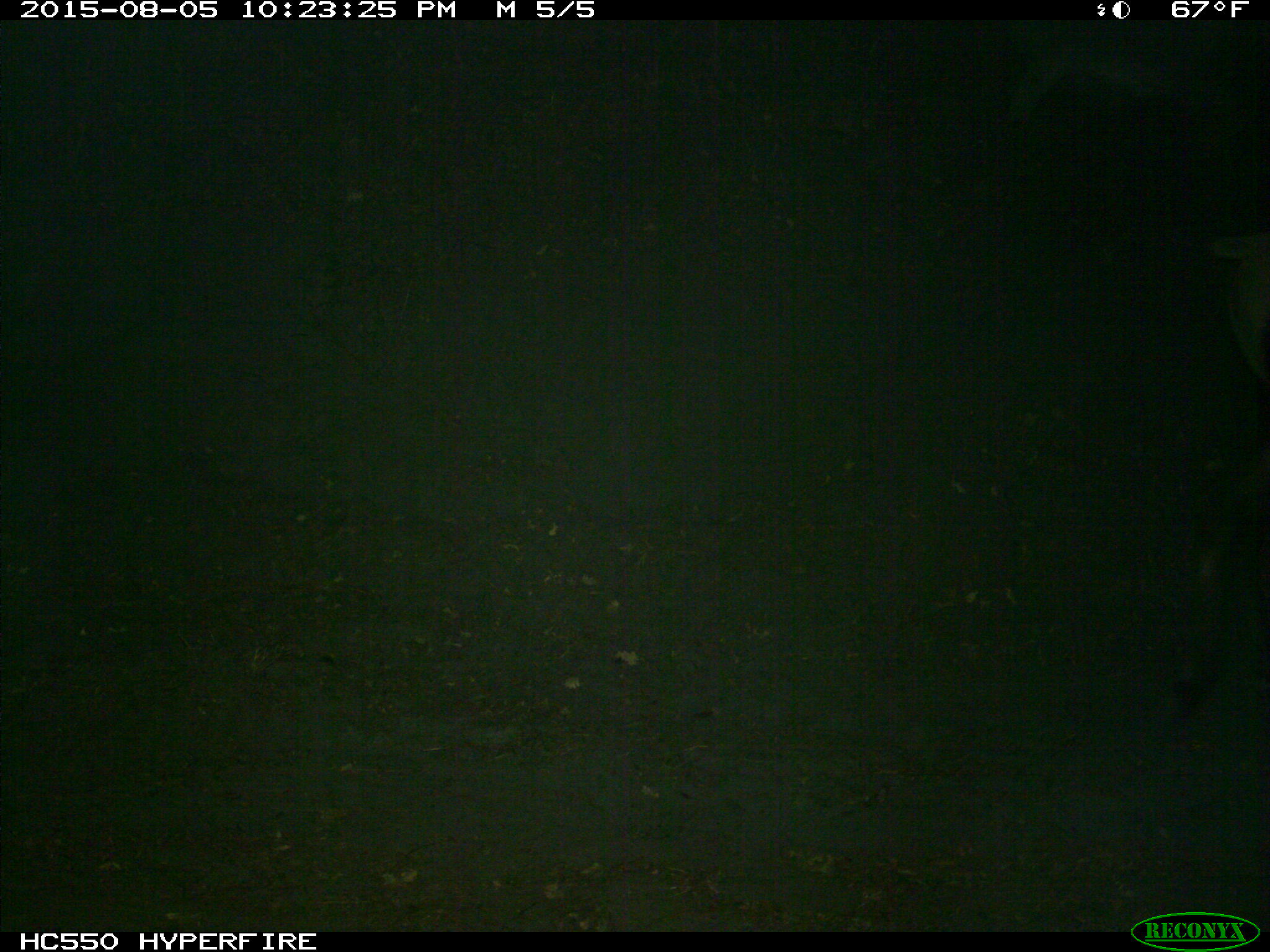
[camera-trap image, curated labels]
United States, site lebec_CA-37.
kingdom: Animalia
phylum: Chordata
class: Mammalia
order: Artiodactyla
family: Cervidae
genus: Cervus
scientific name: Cervus canadensis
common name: elk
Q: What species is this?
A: Cervus canadensis (elk).